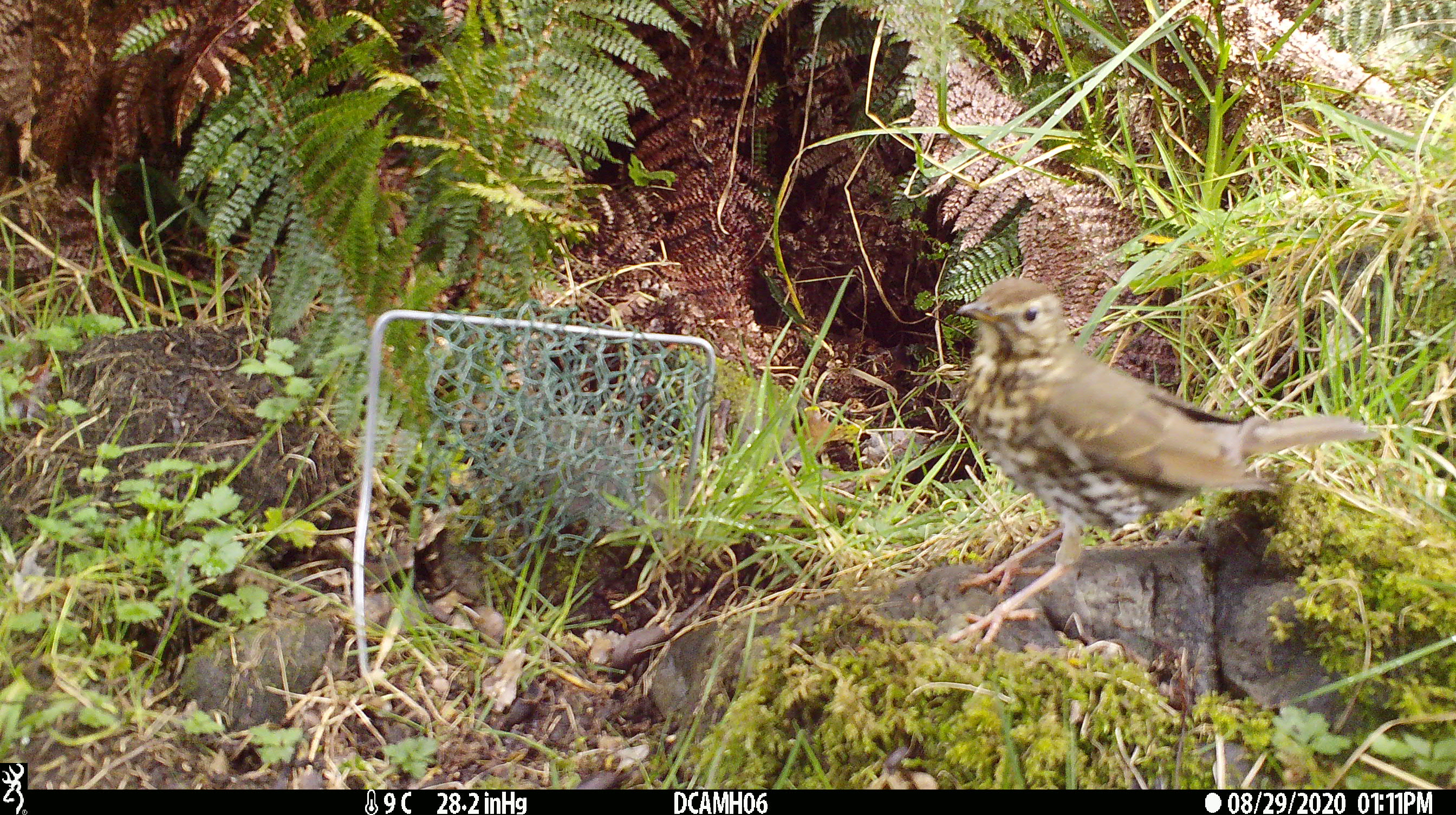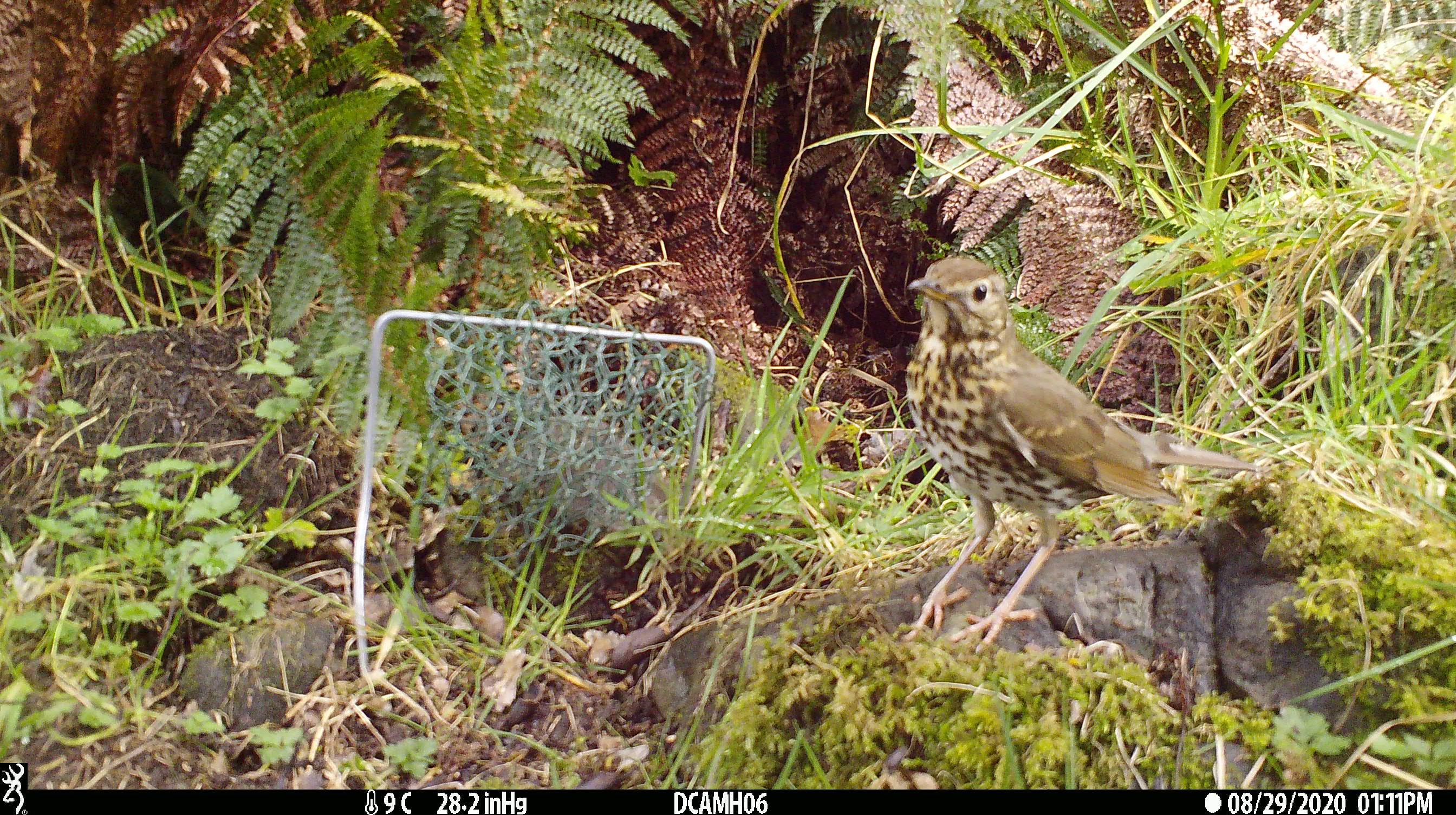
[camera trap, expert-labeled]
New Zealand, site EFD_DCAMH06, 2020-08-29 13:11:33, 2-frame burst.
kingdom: Animalia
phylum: Chordata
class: Aves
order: Passeriformes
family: Turdidae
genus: Turdus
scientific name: Turdus philomelos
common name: song thrush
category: thrush